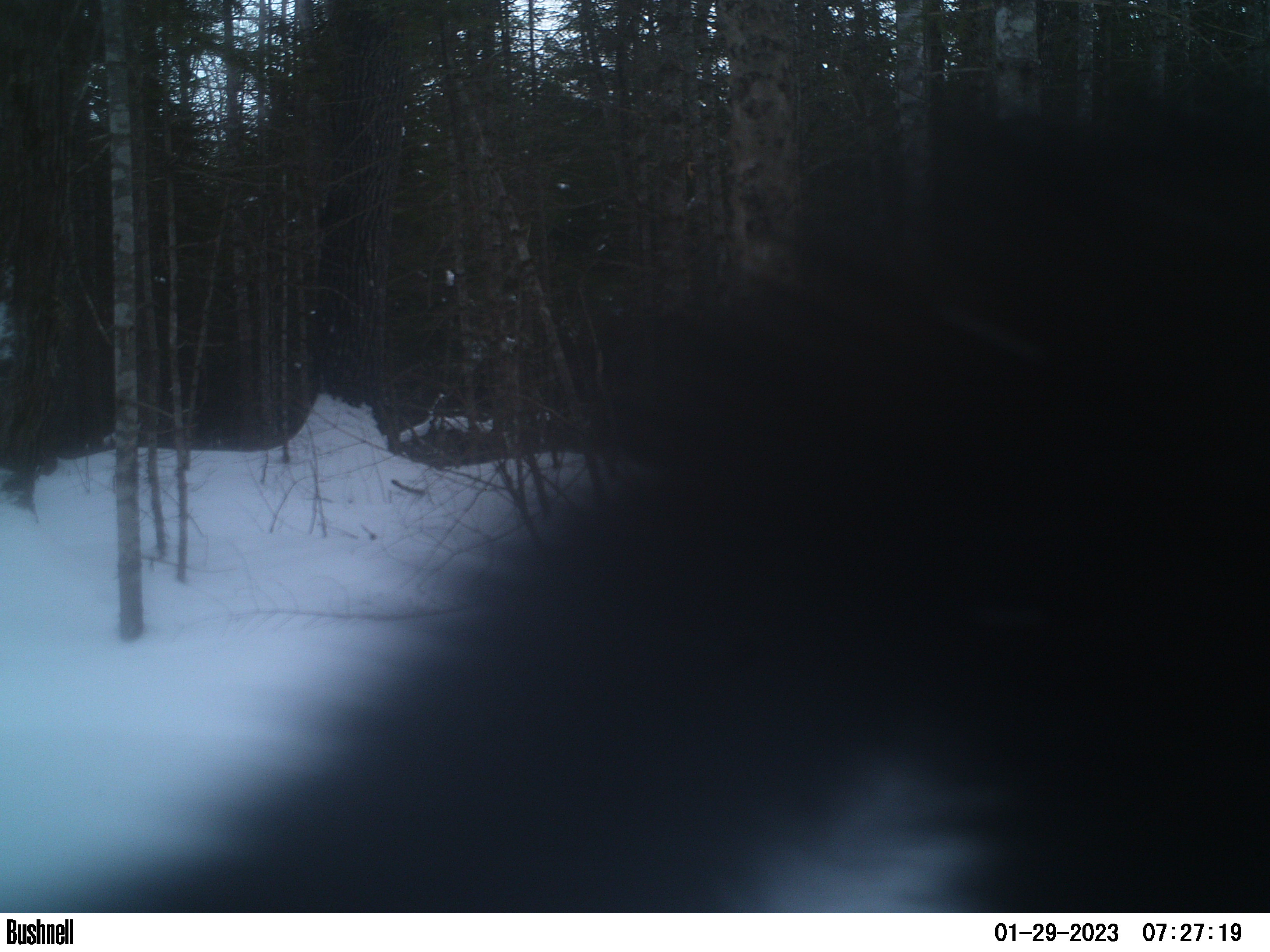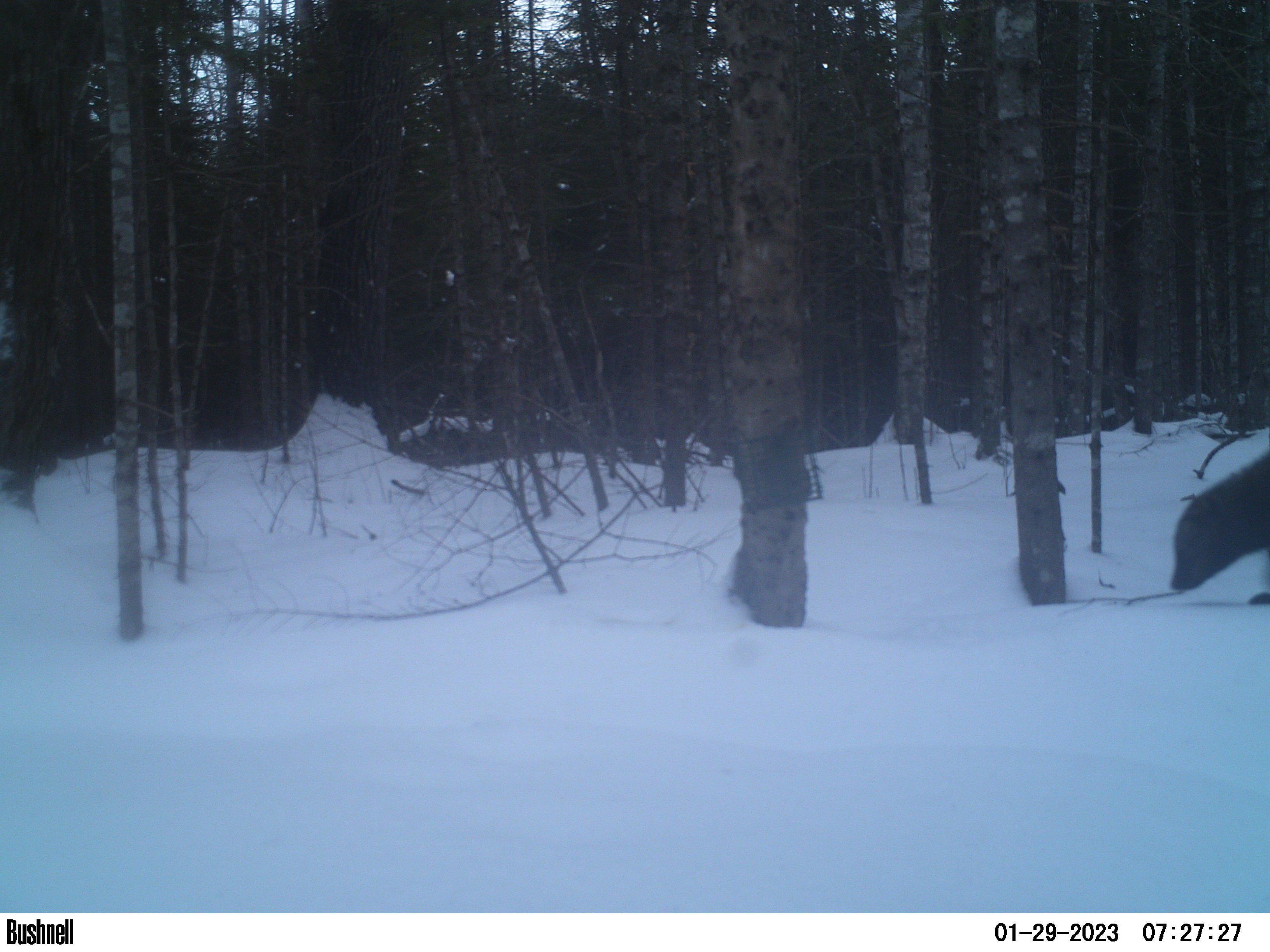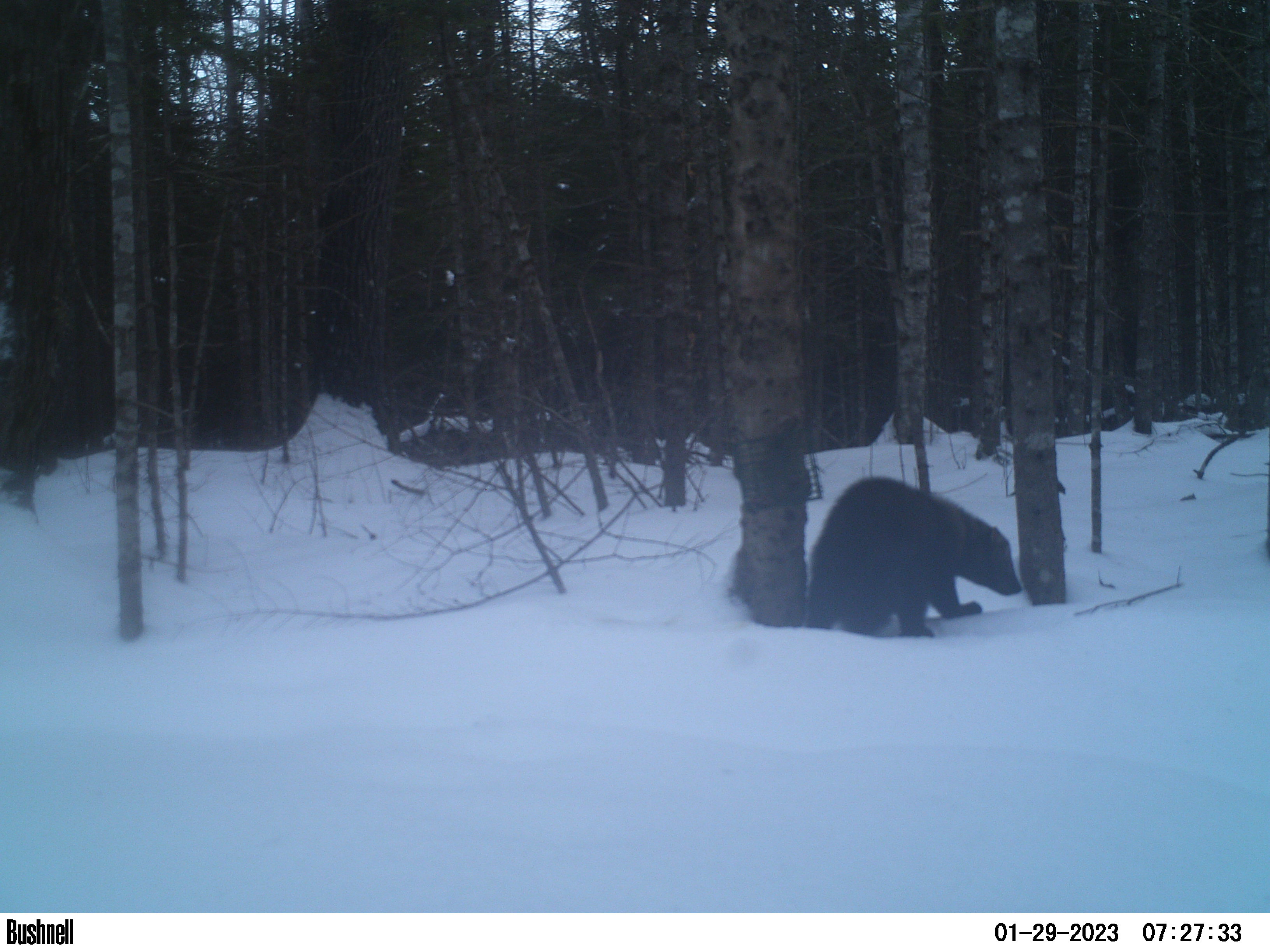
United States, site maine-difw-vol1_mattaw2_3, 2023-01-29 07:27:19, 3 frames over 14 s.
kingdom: Animalia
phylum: Chordata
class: Mammalia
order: Carnivora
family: Mustelidae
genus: Pekania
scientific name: Pekania pennanti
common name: fisher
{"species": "fisher (Pekania pennanti)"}